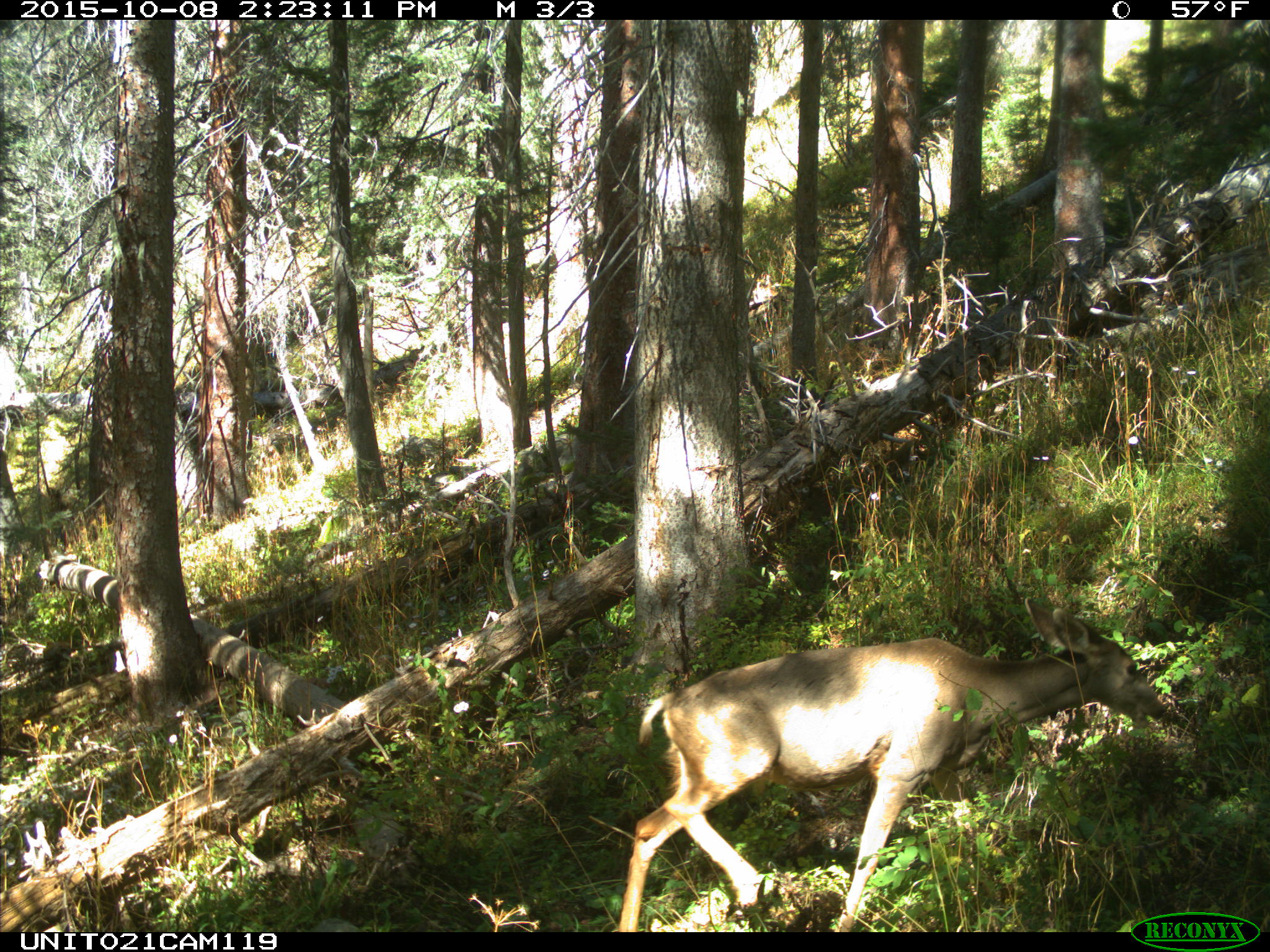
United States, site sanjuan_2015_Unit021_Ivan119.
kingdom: Animalia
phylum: Chordata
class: Mammalia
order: Artiodactyla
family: Cervidae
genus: Odocoileus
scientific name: Odocoileus hemionus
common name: mule deer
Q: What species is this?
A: Odocoileus hemionus (mule deer).